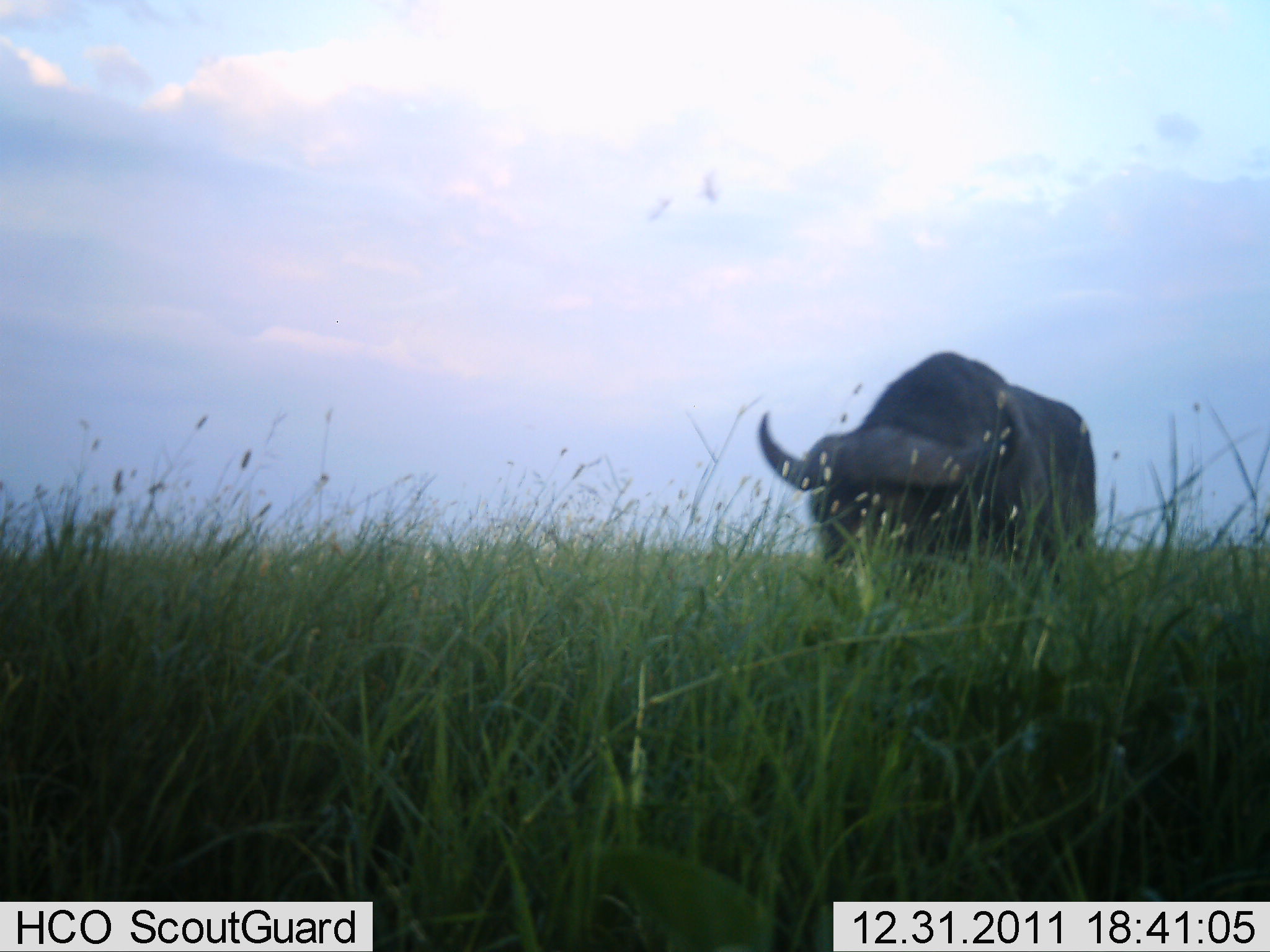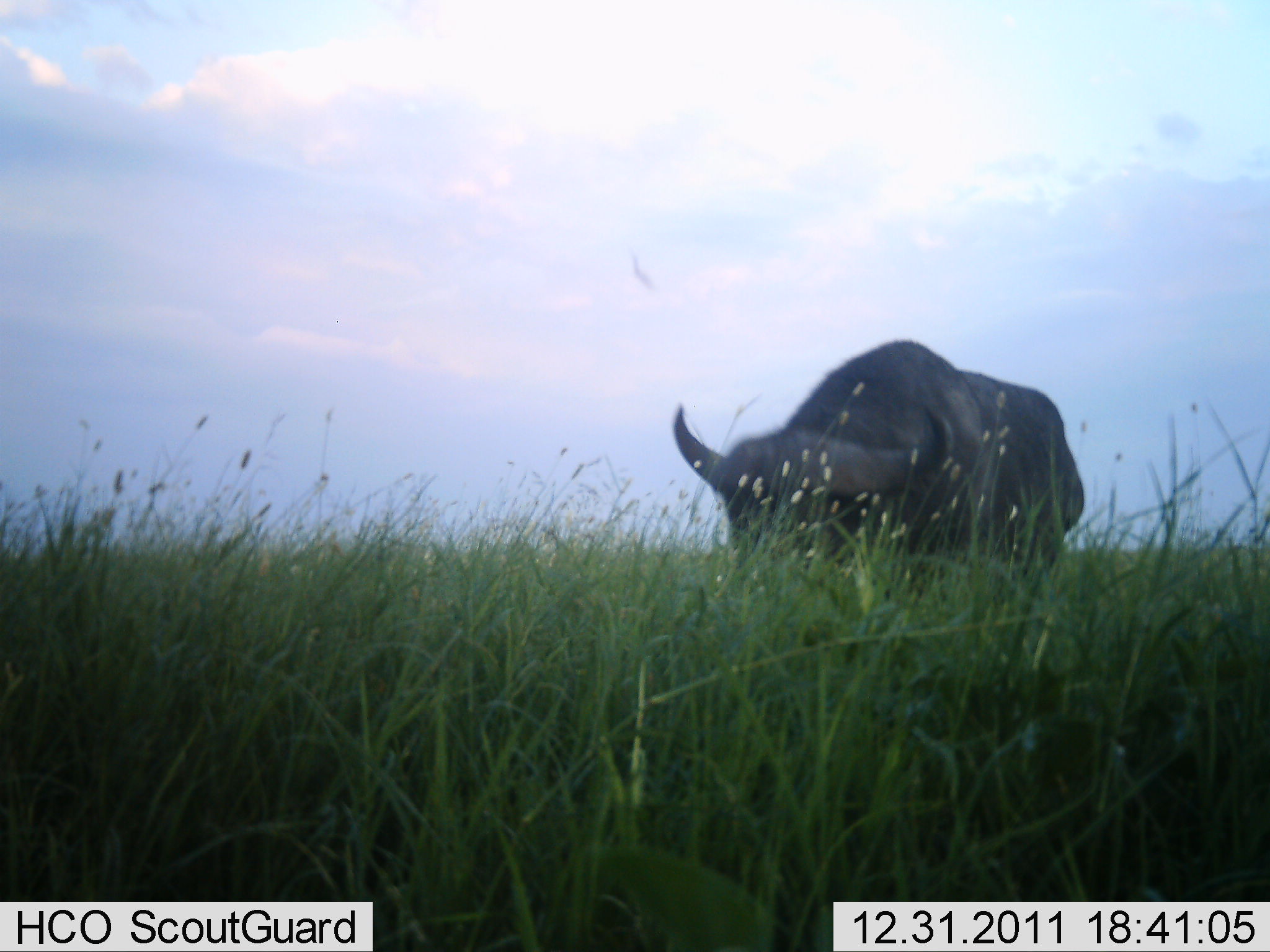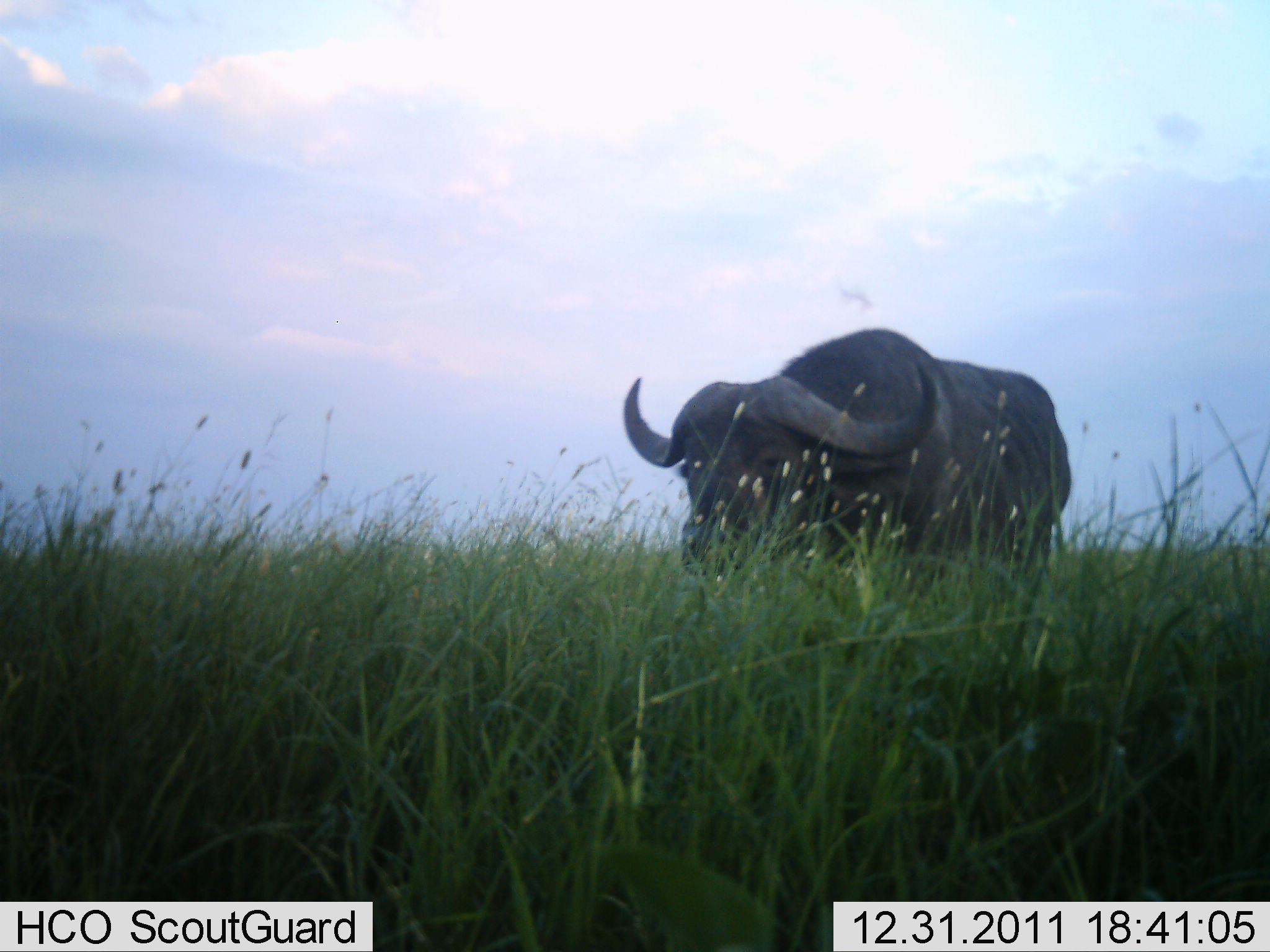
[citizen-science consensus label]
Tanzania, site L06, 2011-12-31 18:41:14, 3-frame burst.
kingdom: Animalia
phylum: Chordata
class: Mammalia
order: Artiodactyla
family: Bovidae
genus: Syncerus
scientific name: Syncerus caffer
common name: cape buffalo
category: buffalo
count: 1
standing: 36%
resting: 0%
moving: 27%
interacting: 0%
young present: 0%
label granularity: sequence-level